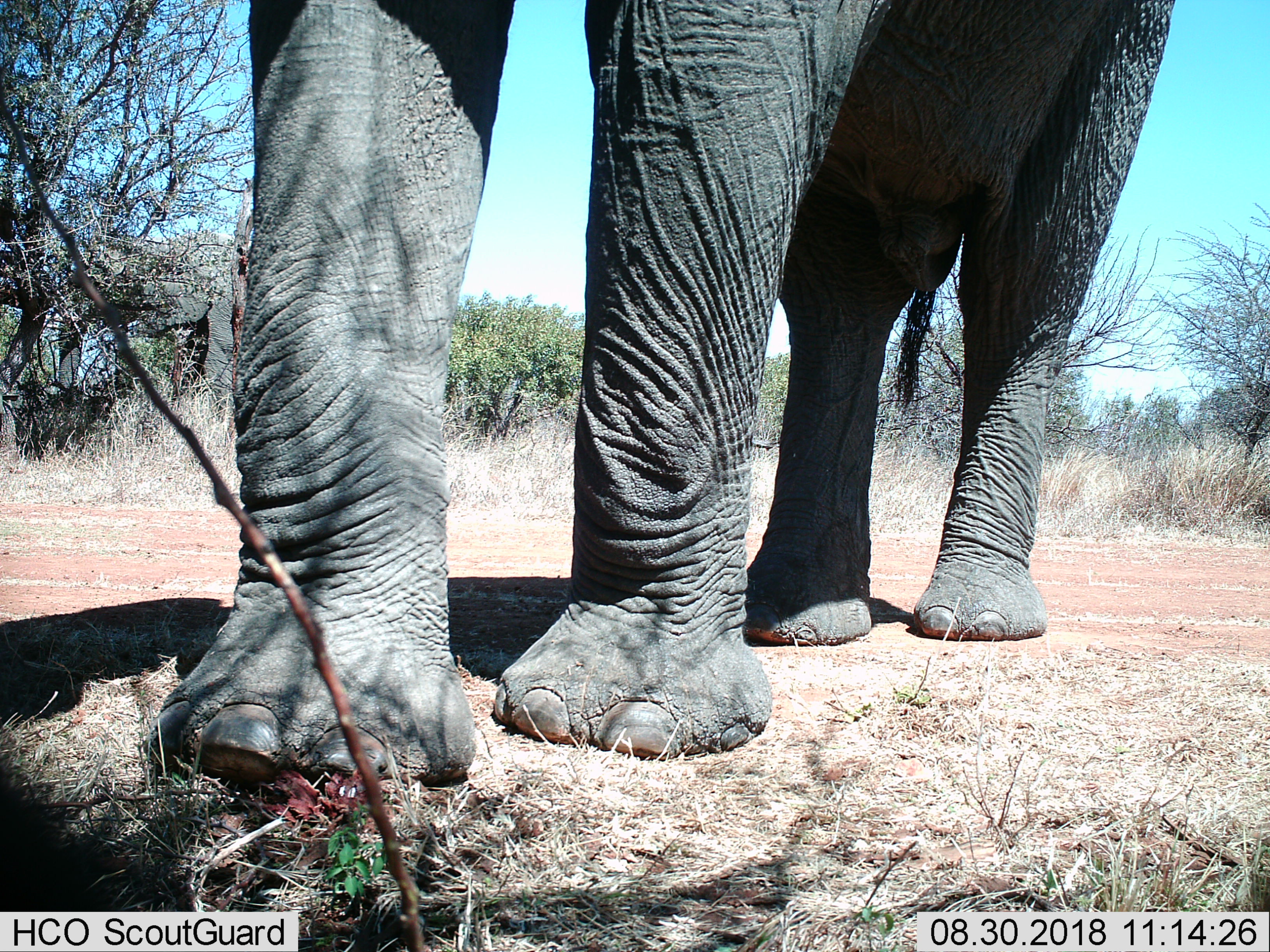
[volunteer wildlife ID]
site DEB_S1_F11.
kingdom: Animalia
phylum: Chordata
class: Mammalia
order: Proboscidea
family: Elephantidae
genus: Loxodonta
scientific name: Loxodonta africana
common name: african bush elephant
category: elephant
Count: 1.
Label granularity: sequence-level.